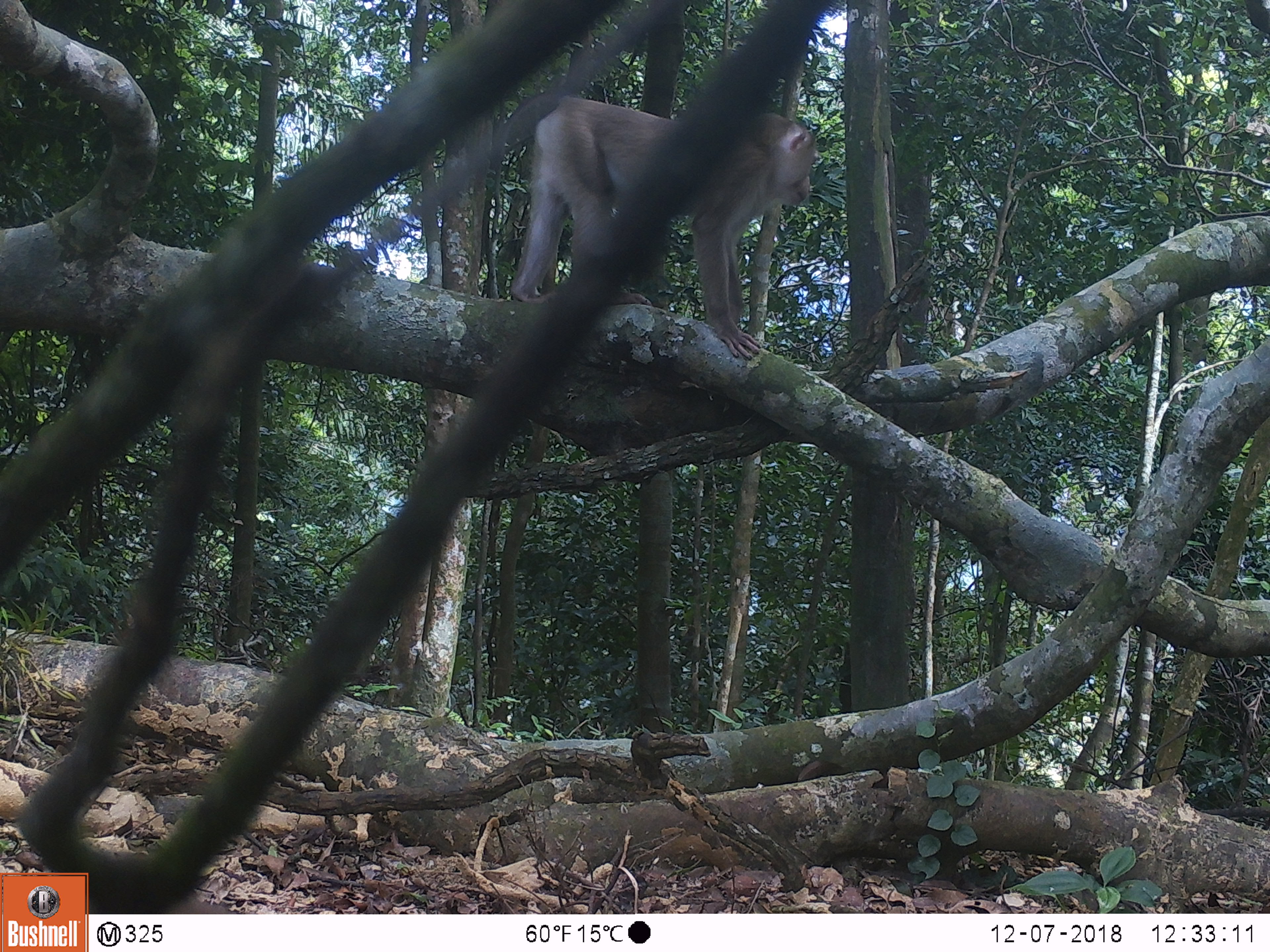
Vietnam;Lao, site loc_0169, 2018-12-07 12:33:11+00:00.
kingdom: Animalia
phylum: Chordata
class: Mammalia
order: Primates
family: Cercopithecidae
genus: Macaca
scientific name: Macaca nemestrina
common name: pig-tailed macaque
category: pig tailed macaque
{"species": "pig tailed macaque (pig-tailed macaque) (Macaca nemestrina)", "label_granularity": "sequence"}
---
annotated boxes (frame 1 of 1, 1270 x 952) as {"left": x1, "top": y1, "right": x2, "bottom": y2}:
pig tailed macaque: {"left": 503, "top": 91, "right": 818, "bottom": 361}